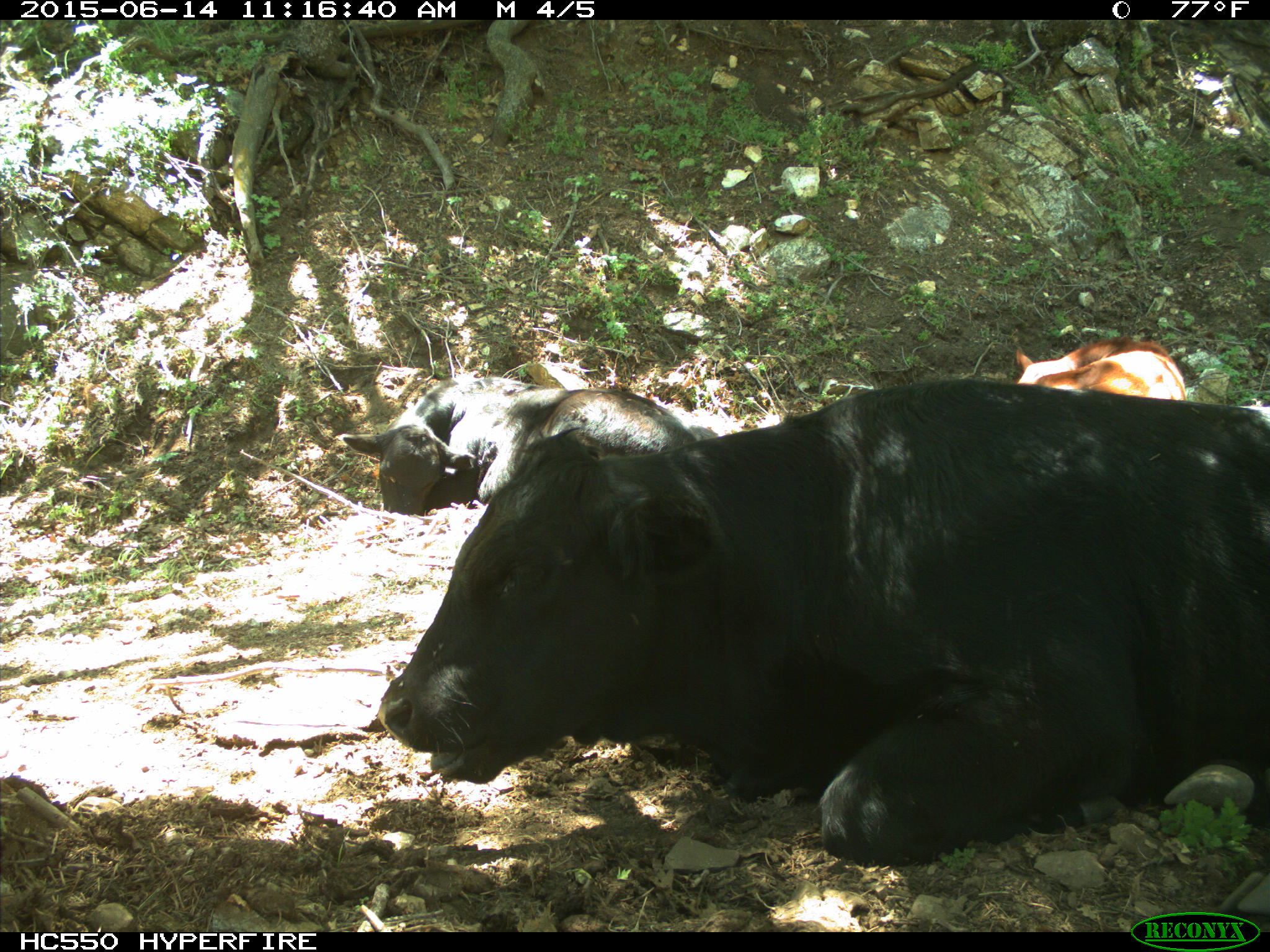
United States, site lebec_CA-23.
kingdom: Animalia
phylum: Chordata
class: Mammalia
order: Artiodactyla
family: Bovidae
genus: Bos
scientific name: Bos taurus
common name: domestic cow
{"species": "Bos taurus (domestic cow)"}